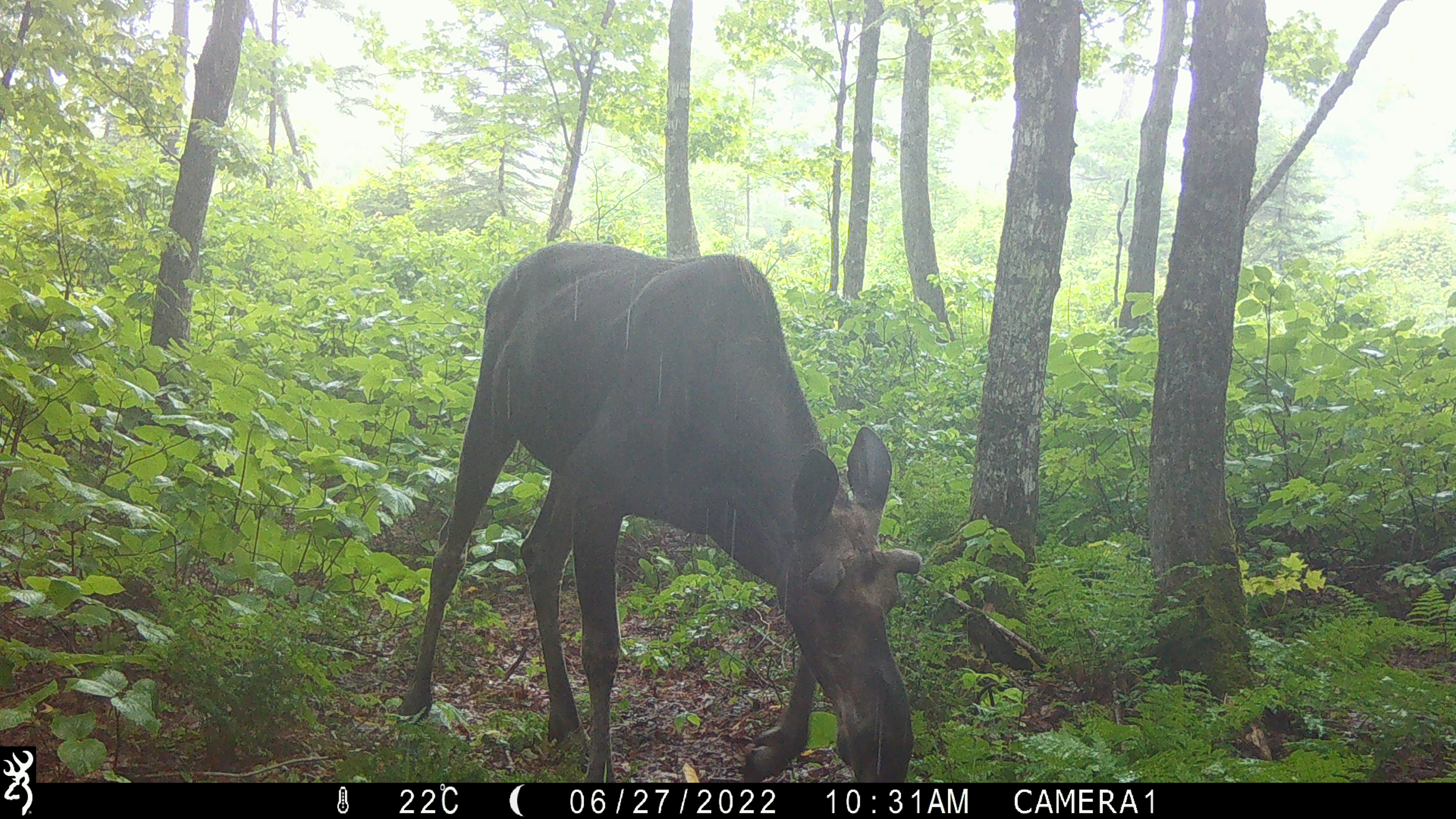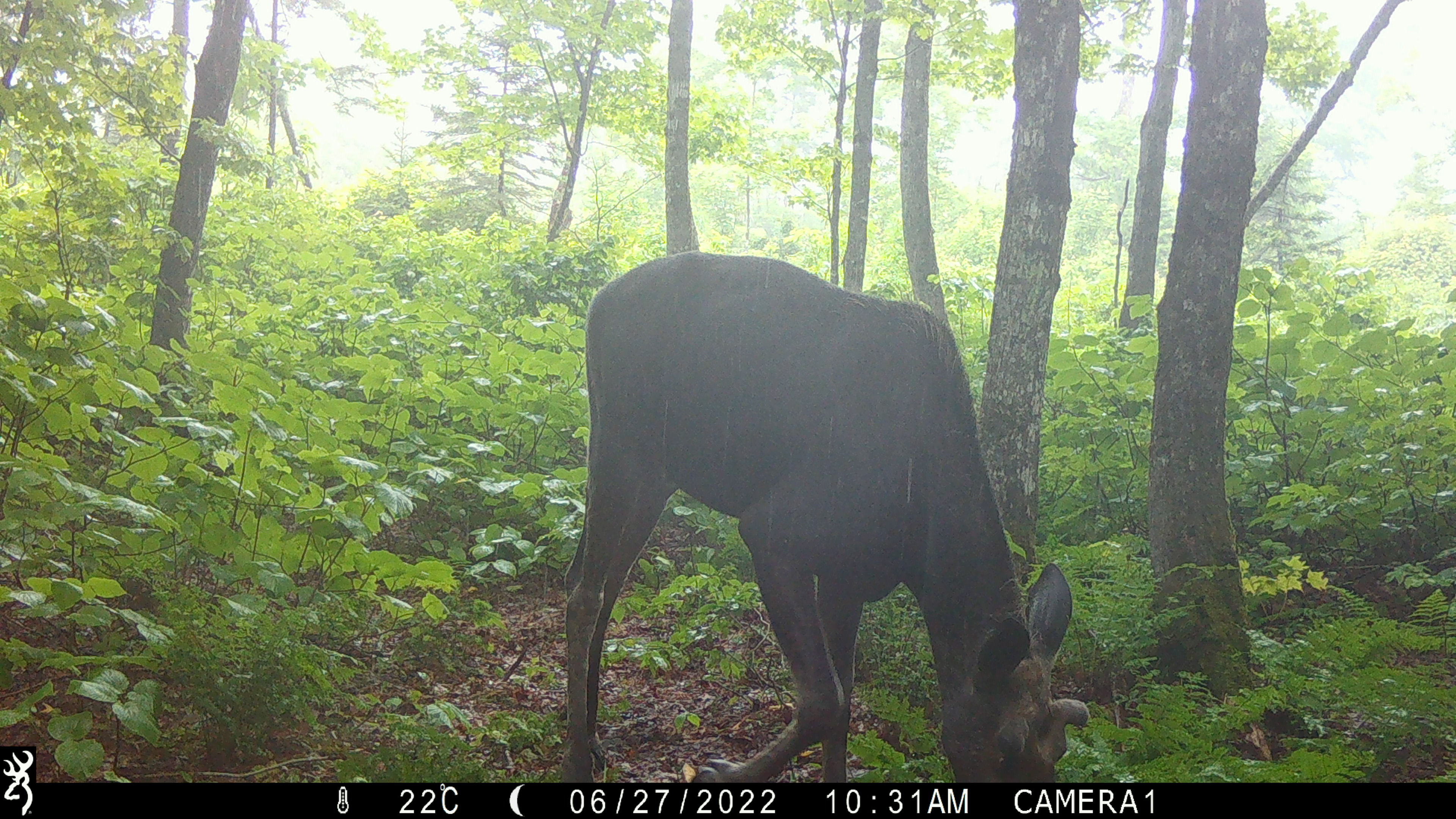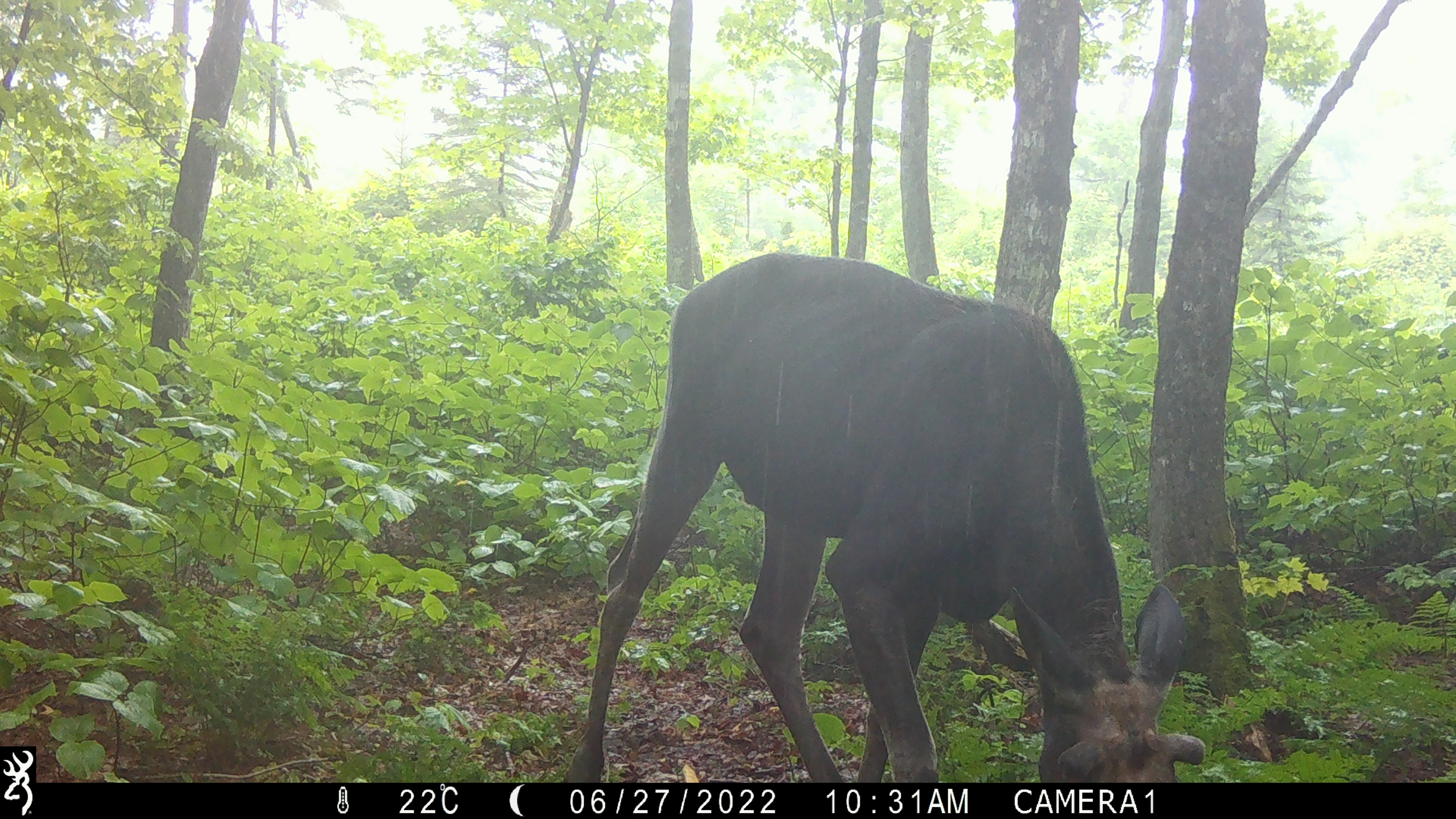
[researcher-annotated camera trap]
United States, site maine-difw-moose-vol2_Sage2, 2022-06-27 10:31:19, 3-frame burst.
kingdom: Animalia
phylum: Chordata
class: Mammalia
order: Artiodactyla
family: Cervidae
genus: Alces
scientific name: Alces alces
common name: moose